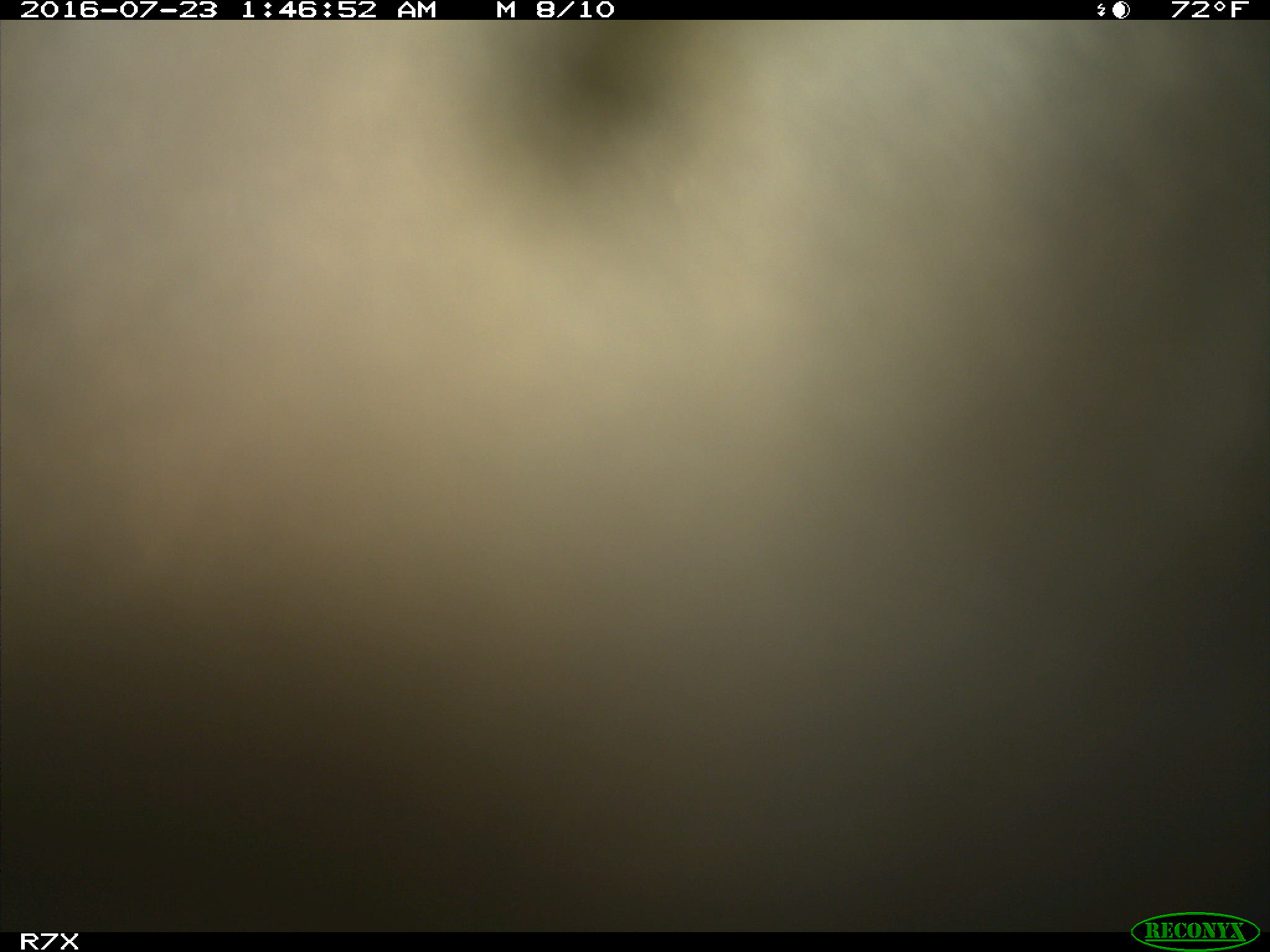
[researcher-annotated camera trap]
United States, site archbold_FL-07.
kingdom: Animalia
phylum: Chordata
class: Mammalia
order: Artiodactyla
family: Bovidae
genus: Bos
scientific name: Bos taurus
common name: domestic cow